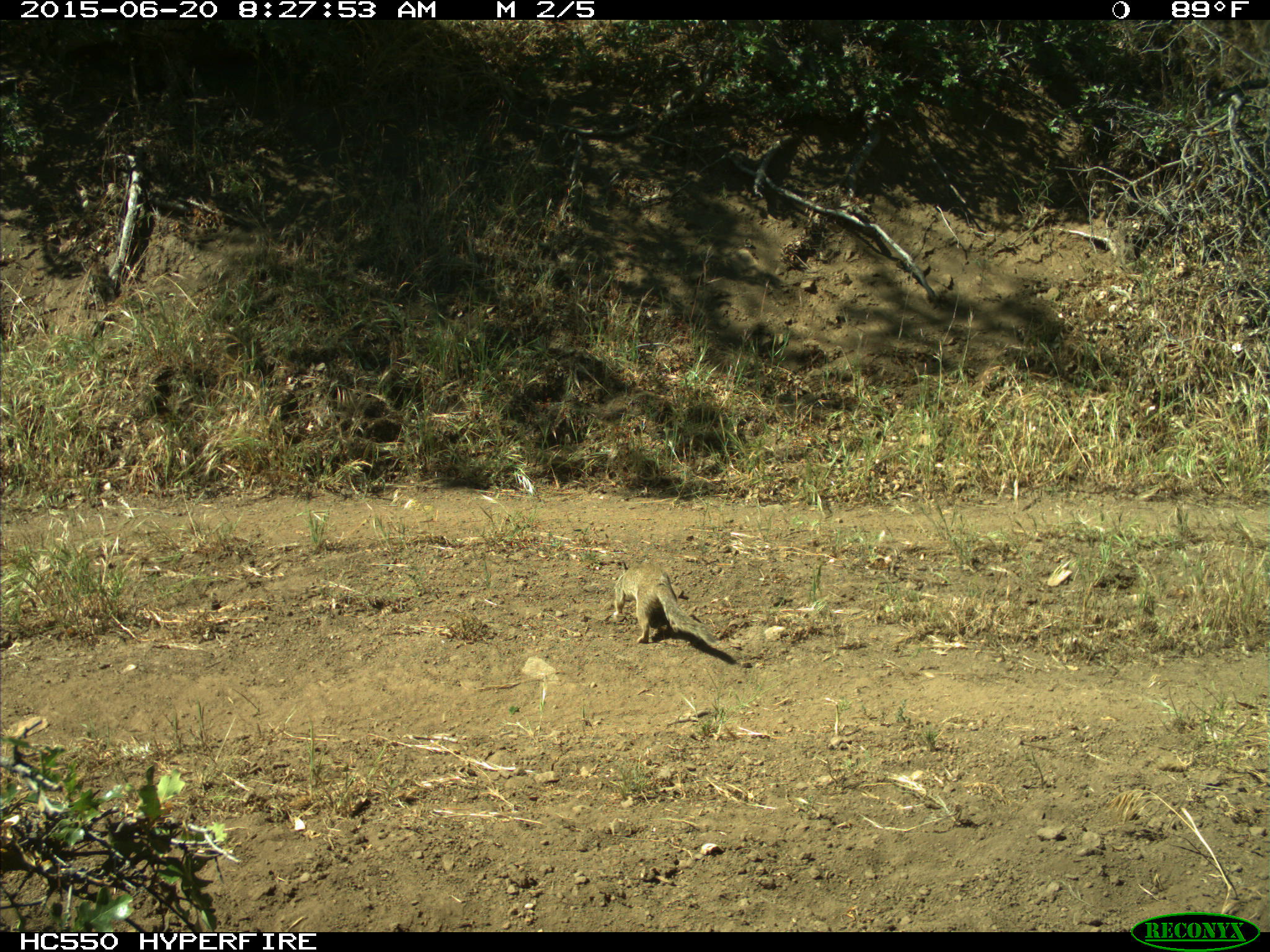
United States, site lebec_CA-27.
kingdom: Animalia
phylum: Chordata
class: Mammalia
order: Rodentia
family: Sciuridae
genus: Otospermophilus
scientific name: Otospermophilus beecheyi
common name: california ground squirrel